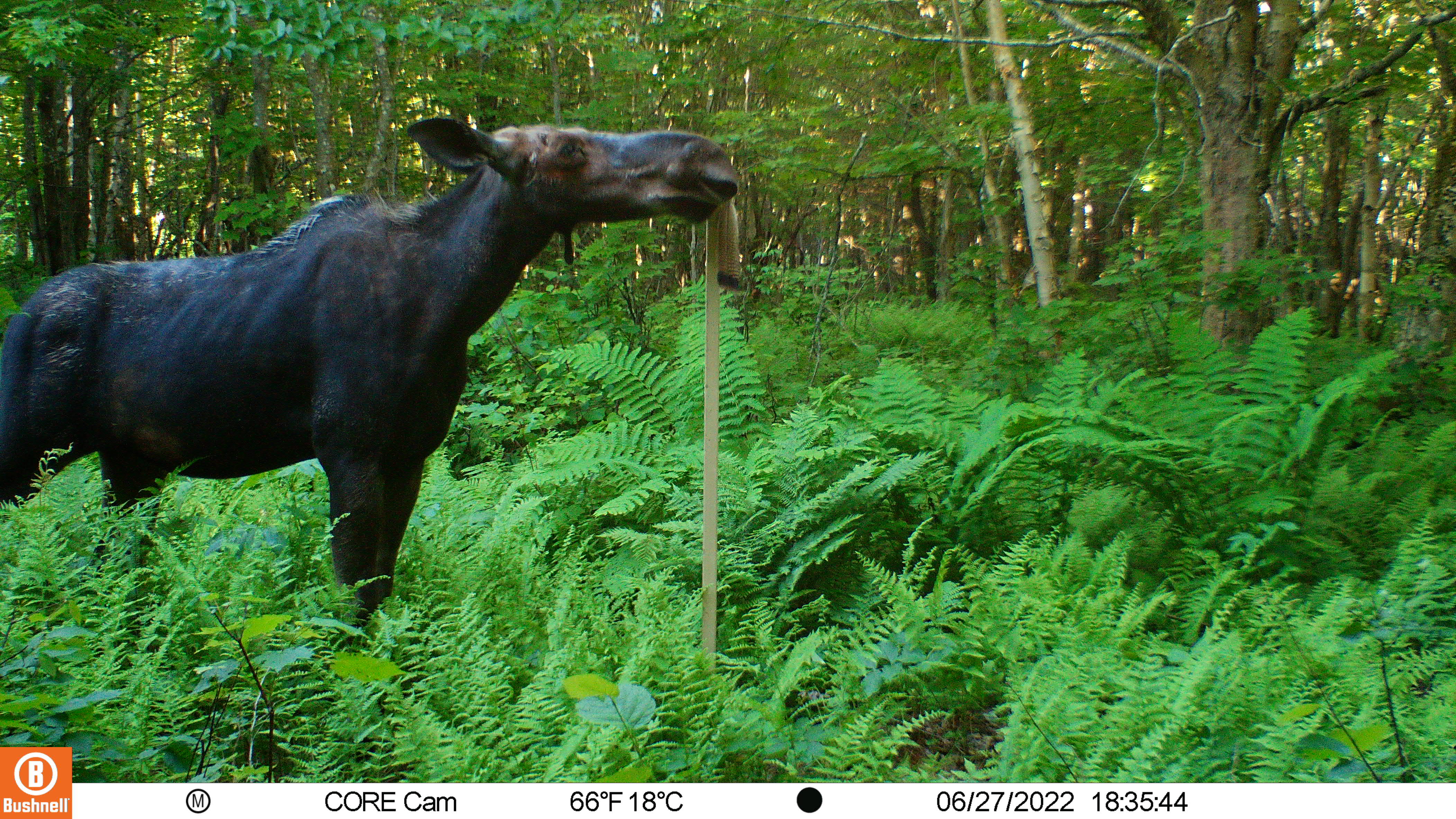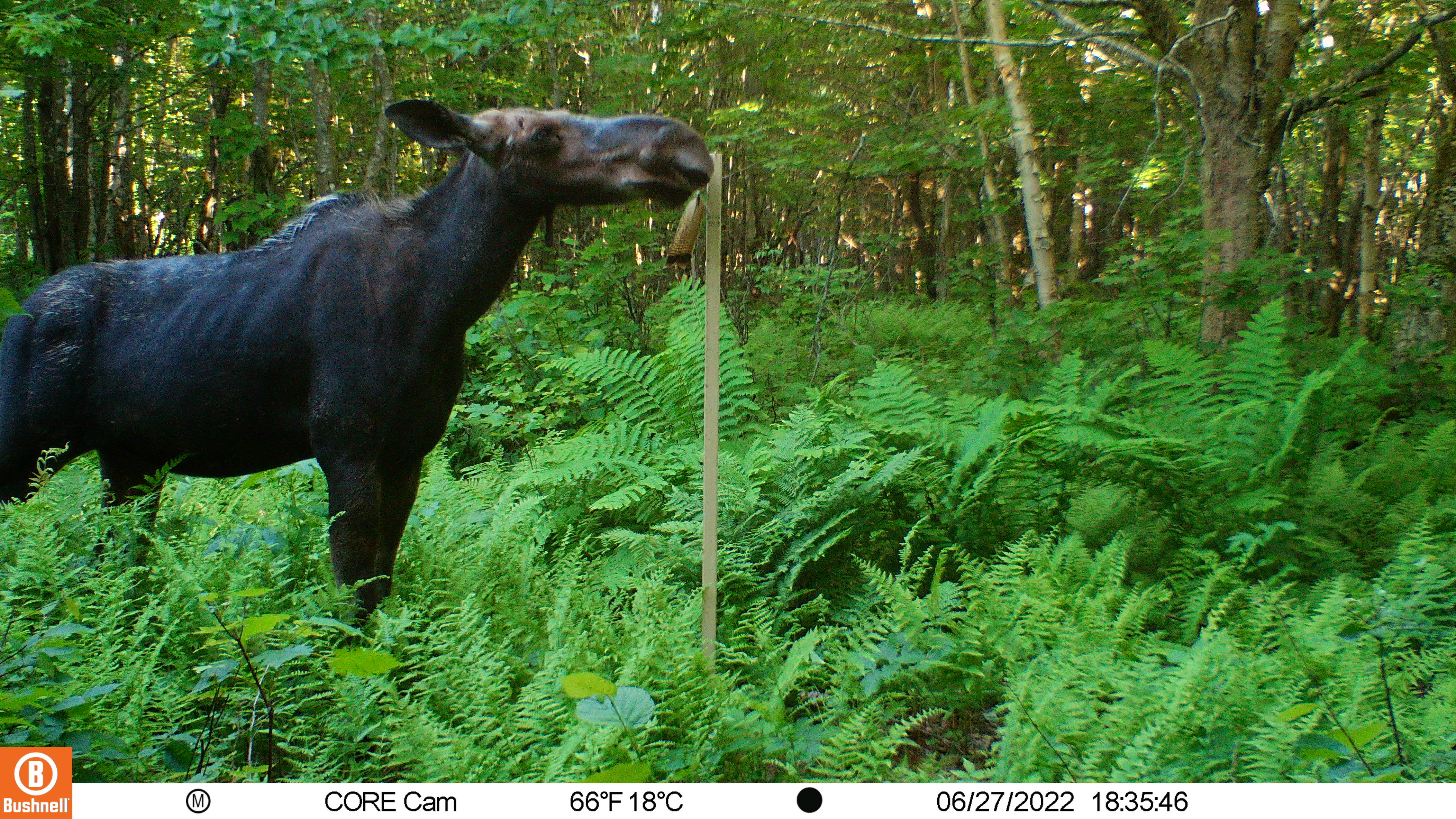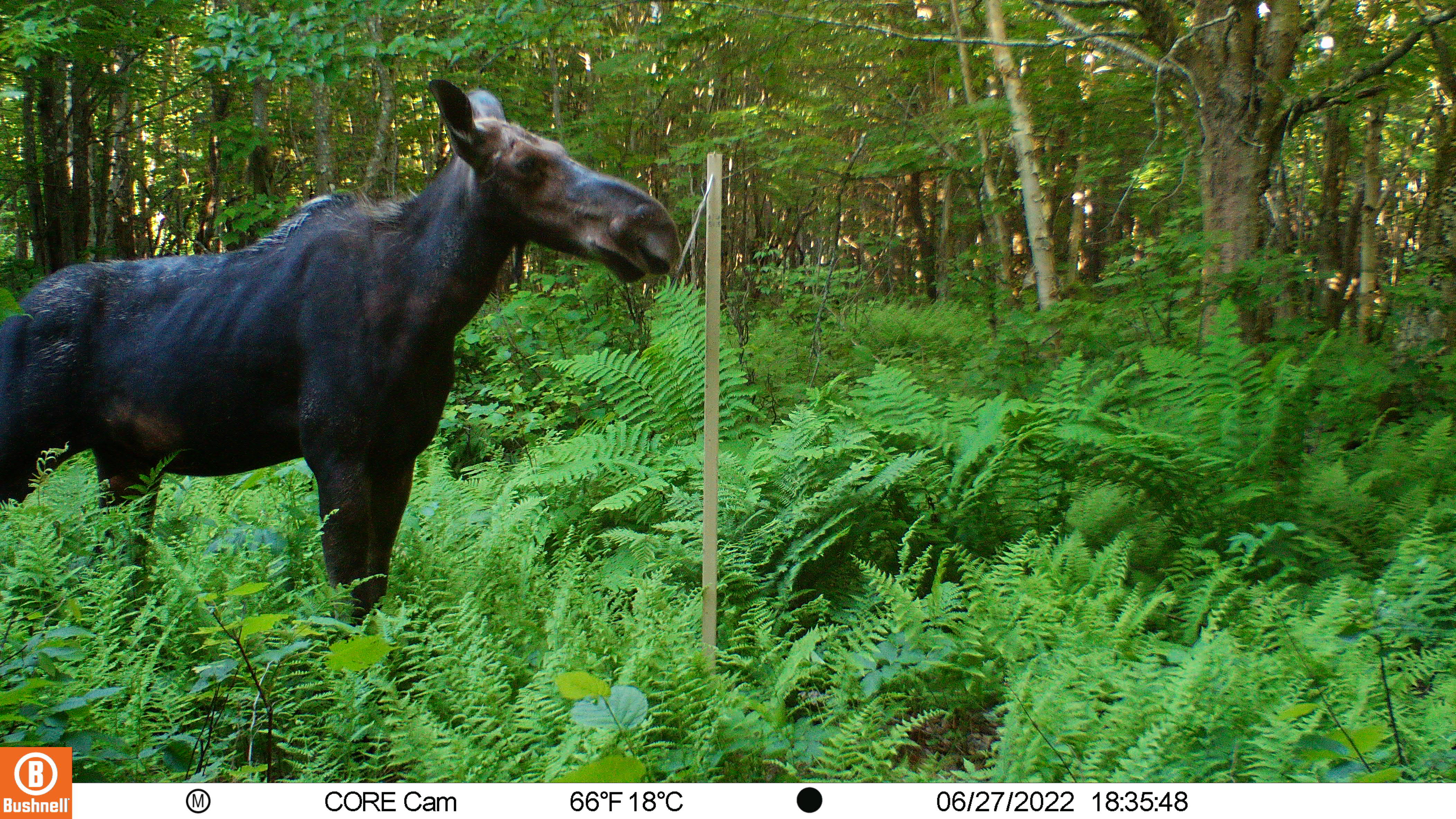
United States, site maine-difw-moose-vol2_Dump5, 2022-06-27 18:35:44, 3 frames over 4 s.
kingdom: Animalia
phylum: Chordata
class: Mammalia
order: Artiodactyla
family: Cervidae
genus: Alces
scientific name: Alces alces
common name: moose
Moose (Alces alces).